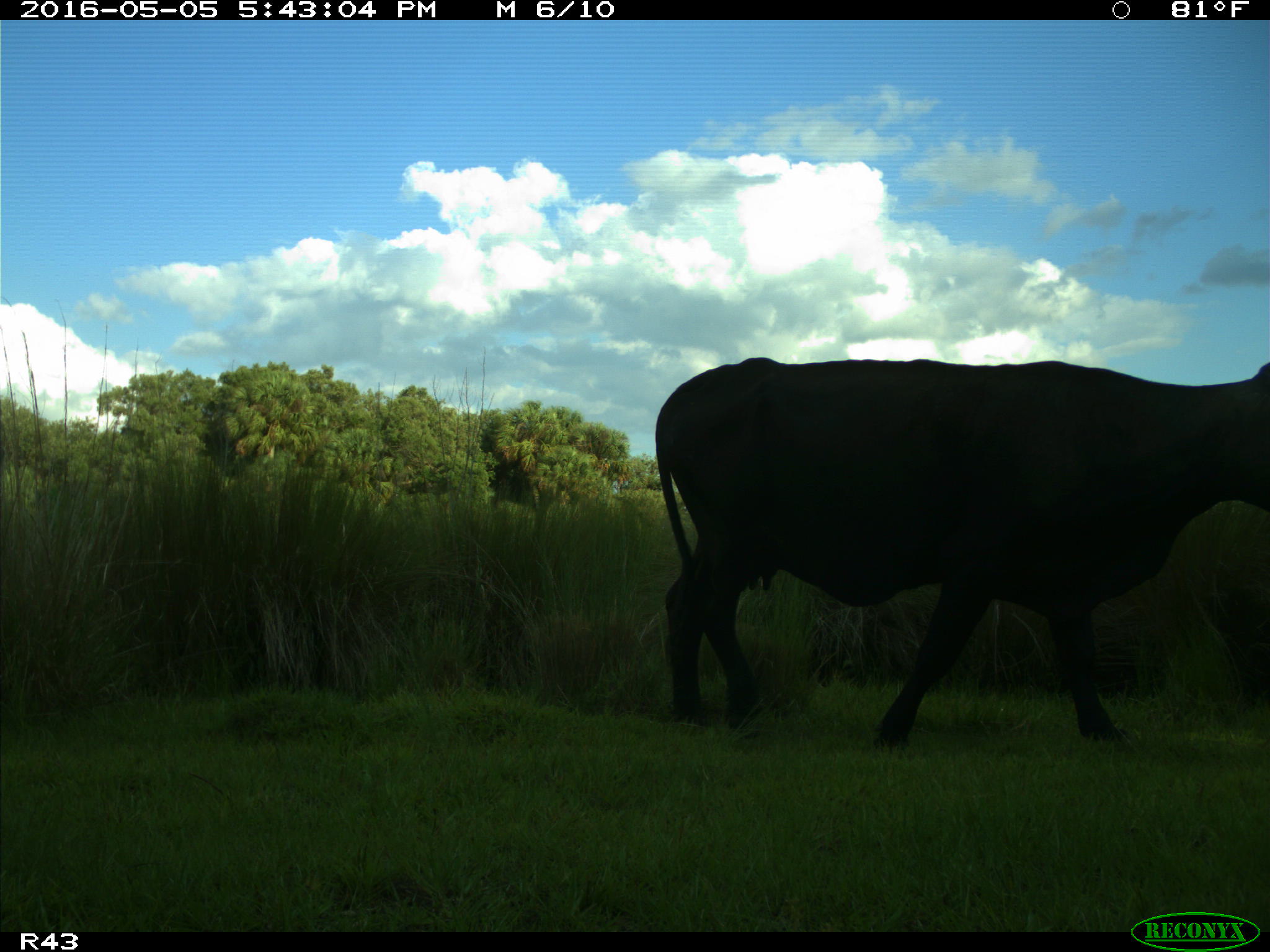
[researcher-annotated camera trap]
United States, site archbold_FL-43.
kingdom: Animalia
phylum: Chordata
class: Mammalia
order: Artiodactyla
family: Bovidae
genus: Bos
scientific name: Bos taurus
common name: domestic cow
Bos taurus (domestic cow).